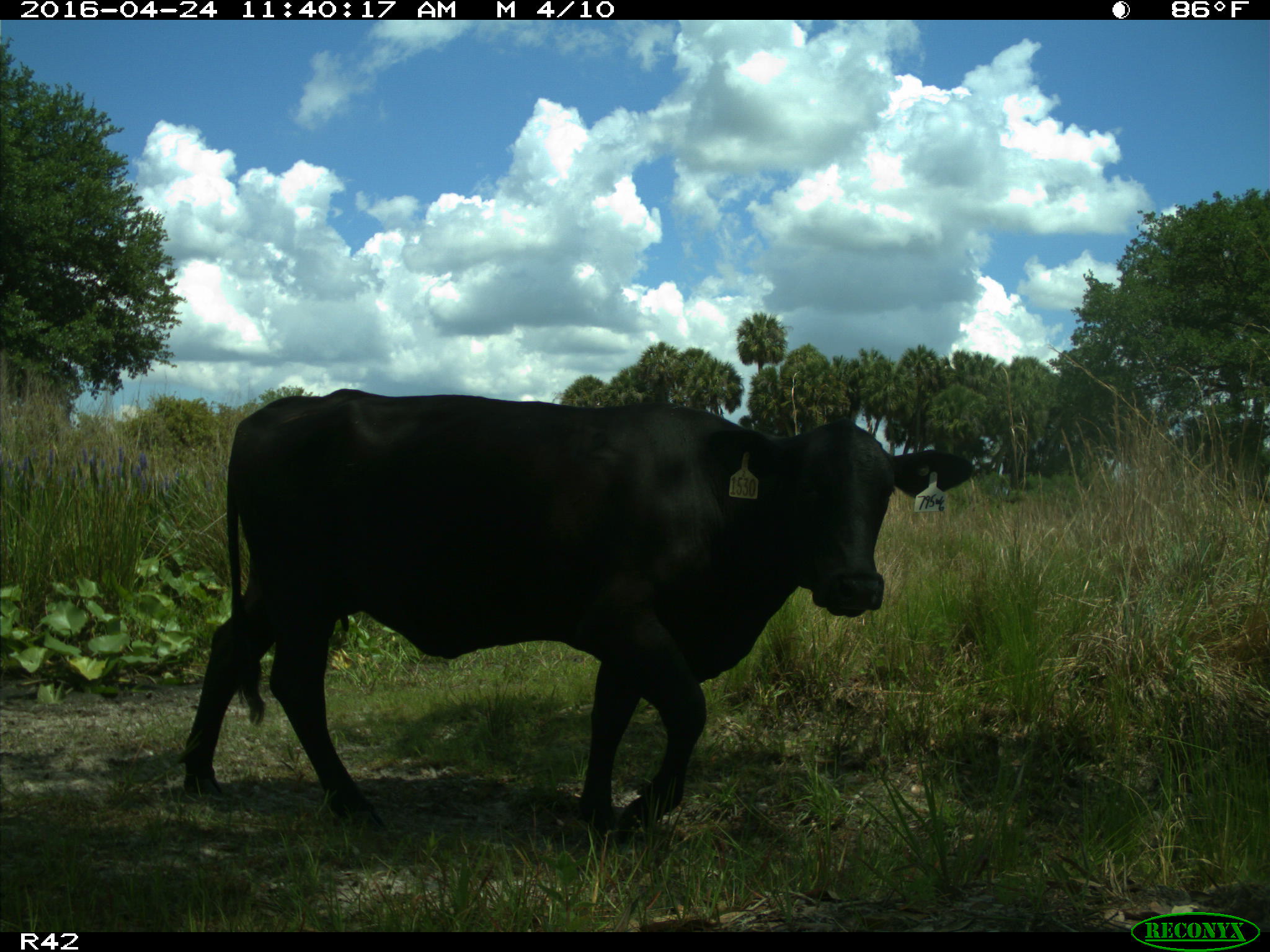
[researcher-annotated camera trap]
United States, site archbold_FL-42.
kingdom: Animalia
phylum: Chordata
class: Mammalia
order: Artiodactyla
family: Bovidae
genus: Bos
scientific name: Bos taurus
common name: domestic cow